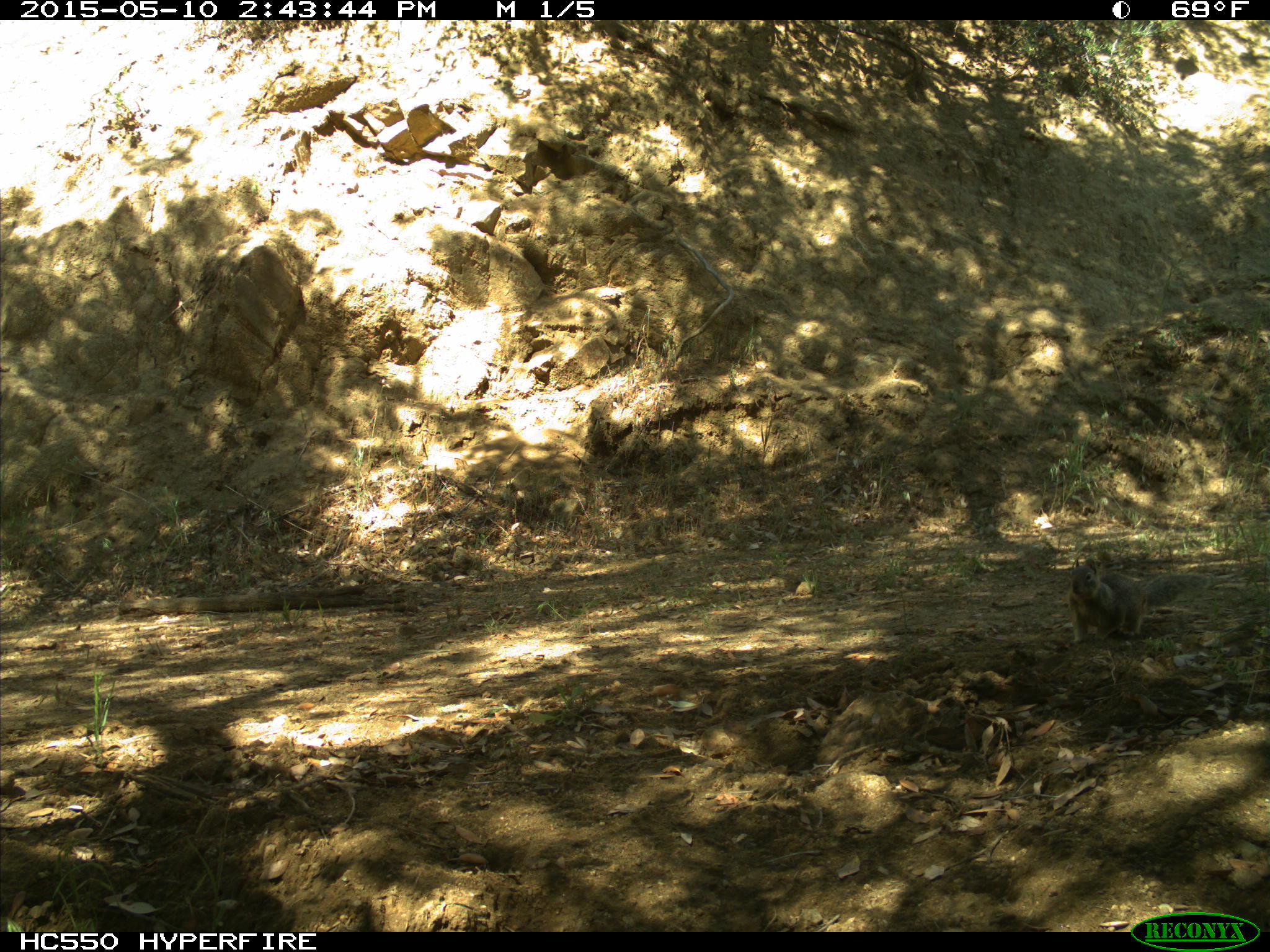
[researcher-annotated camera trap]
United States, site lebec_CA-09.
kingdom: Animalia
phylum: Chordata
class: Mammalia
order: Rodentia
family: Sciuridae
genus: Otospermophilus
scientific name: Otospermophilus beecheyi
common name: california ground squirrel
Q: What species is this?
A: Otospermophilus beecheyi (california ground squirrel).